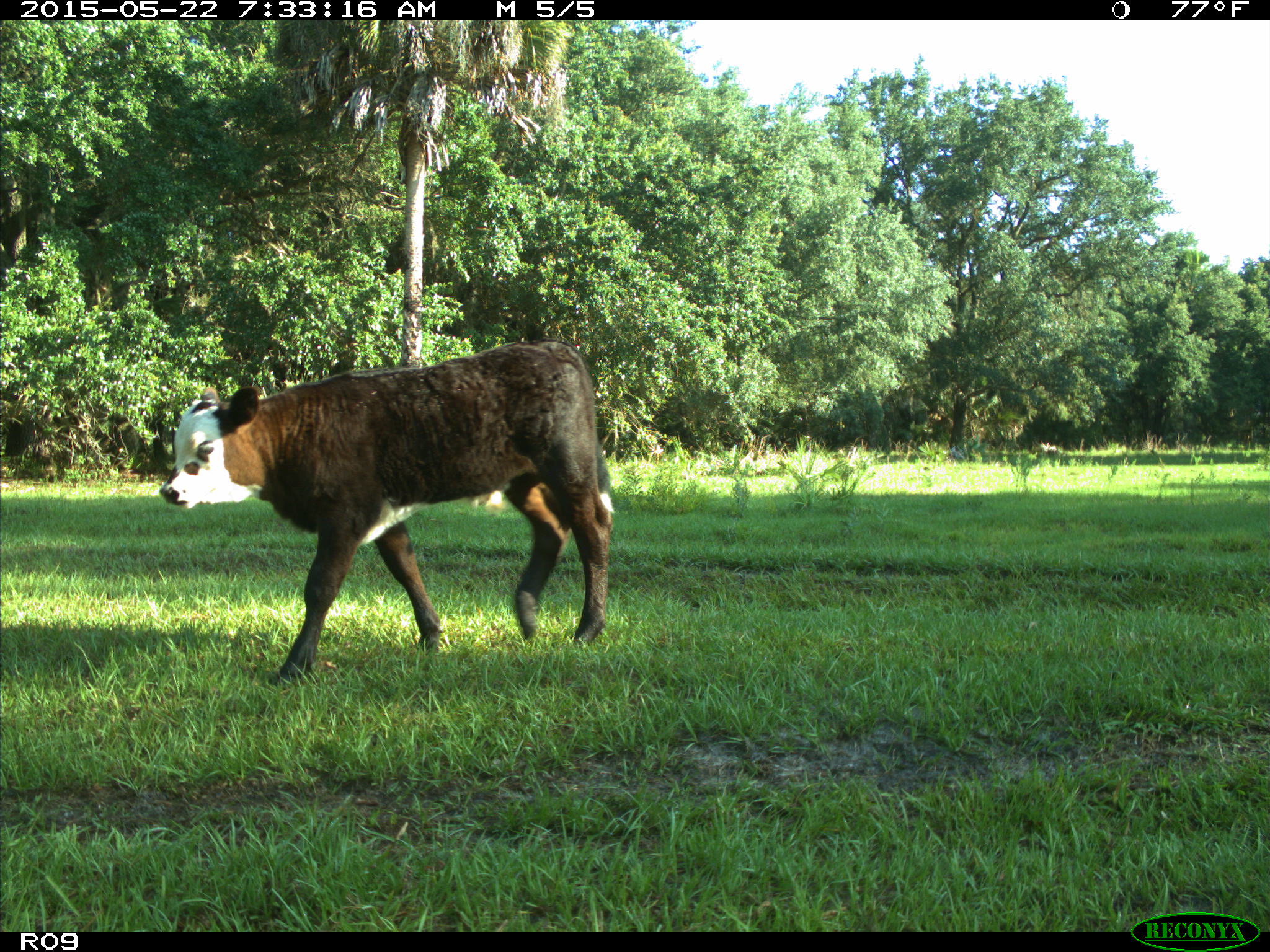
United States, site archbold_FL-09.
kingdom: Animalia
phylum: Chordata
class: Mammalia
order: Artiodactyla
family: Bovidae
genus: Bos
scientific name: Bos taurus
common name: domestic cow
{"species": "Bos taurus (domestic cow)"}